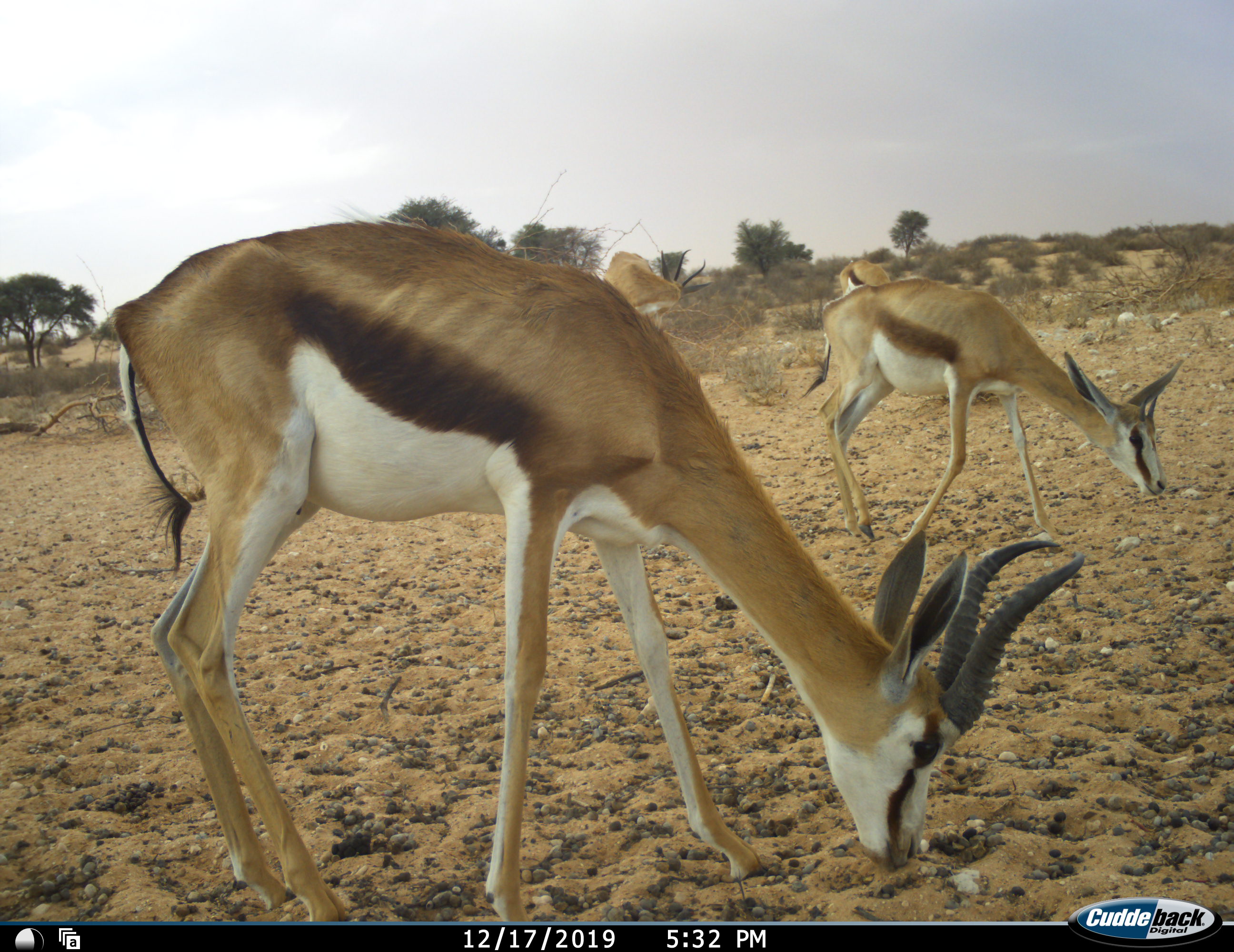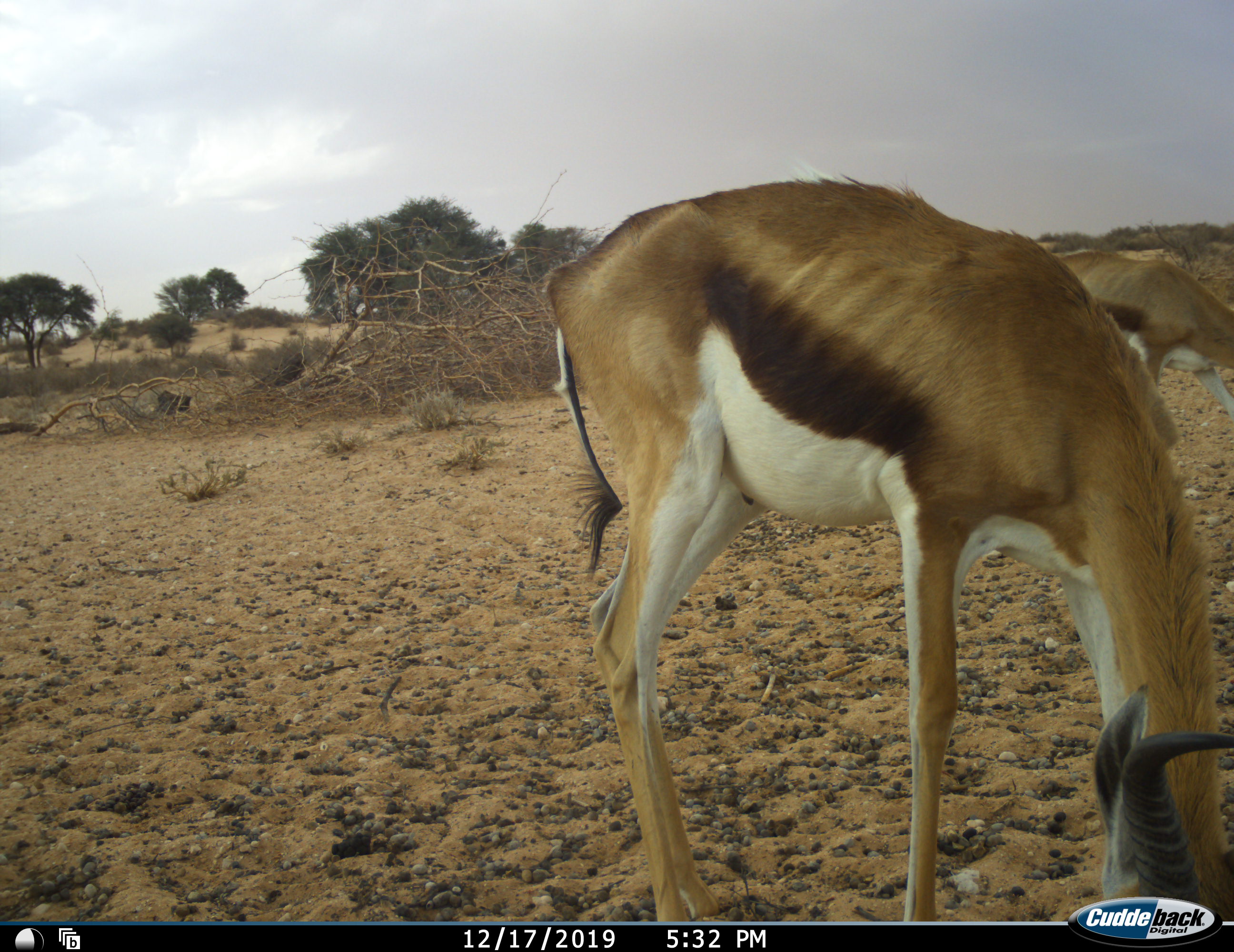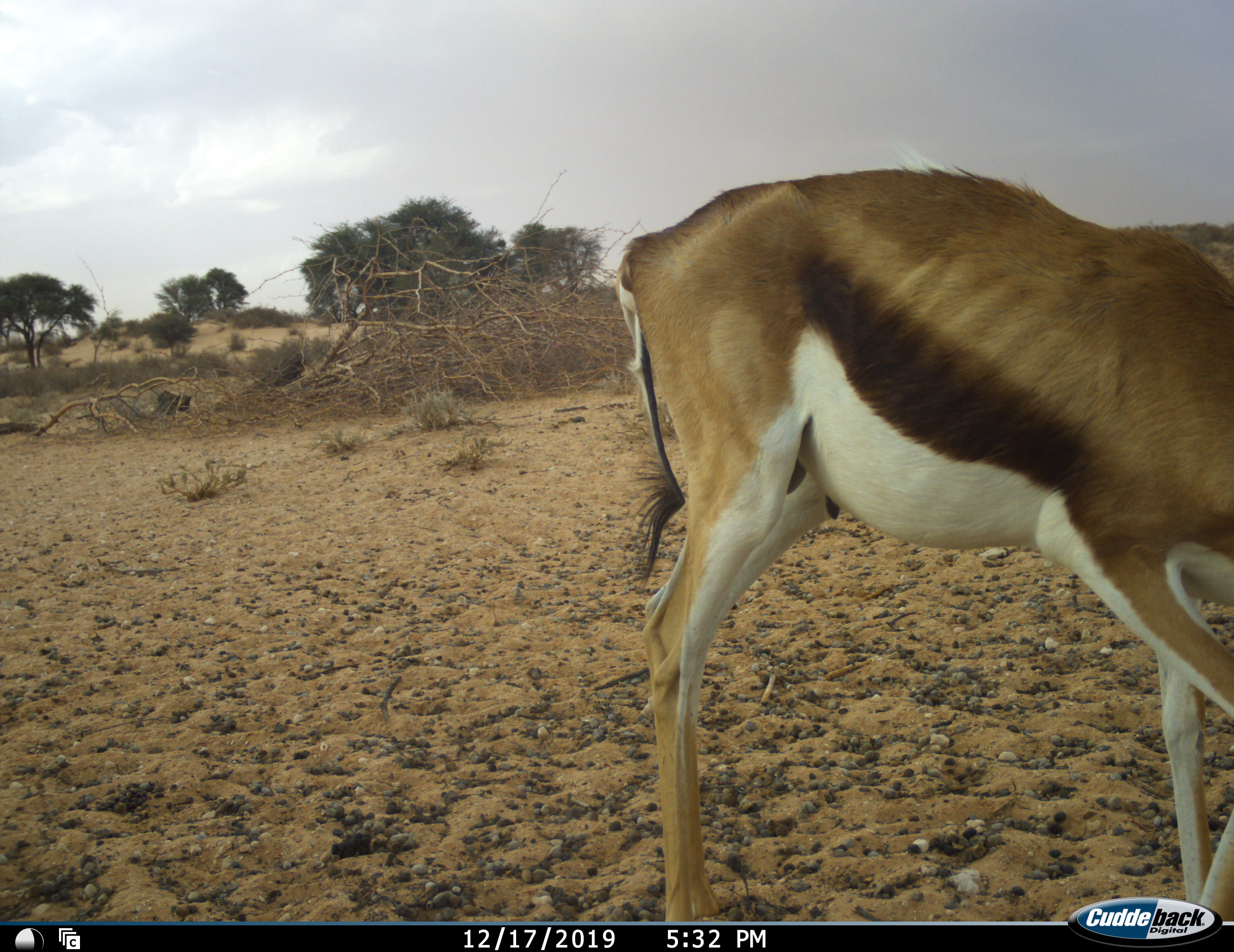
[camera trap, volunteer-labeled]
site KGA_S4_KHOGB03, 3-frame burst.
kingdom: Animalia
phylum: Chordata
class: Mammalia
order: Artiodactyla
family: Bovidae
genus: Antidorcas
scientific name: Antidorcas marsupialis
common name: springbok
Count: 4.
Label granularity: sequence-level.